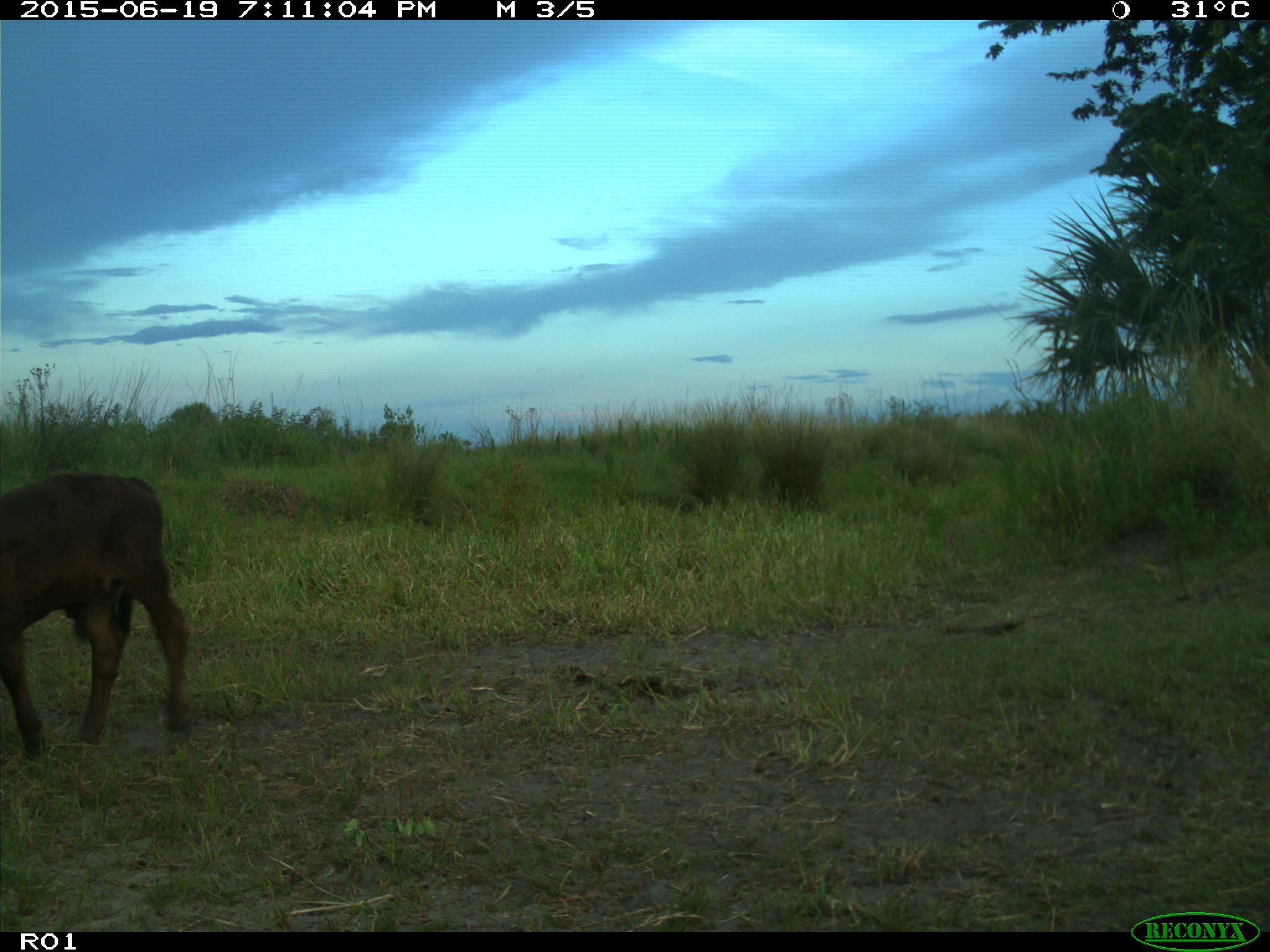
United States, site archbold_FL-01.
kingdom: Animalia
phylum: Chordata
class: Mammalia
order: Artiodactyla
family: Bovidae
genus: Bos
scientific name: Bos taurus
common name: domestic cow